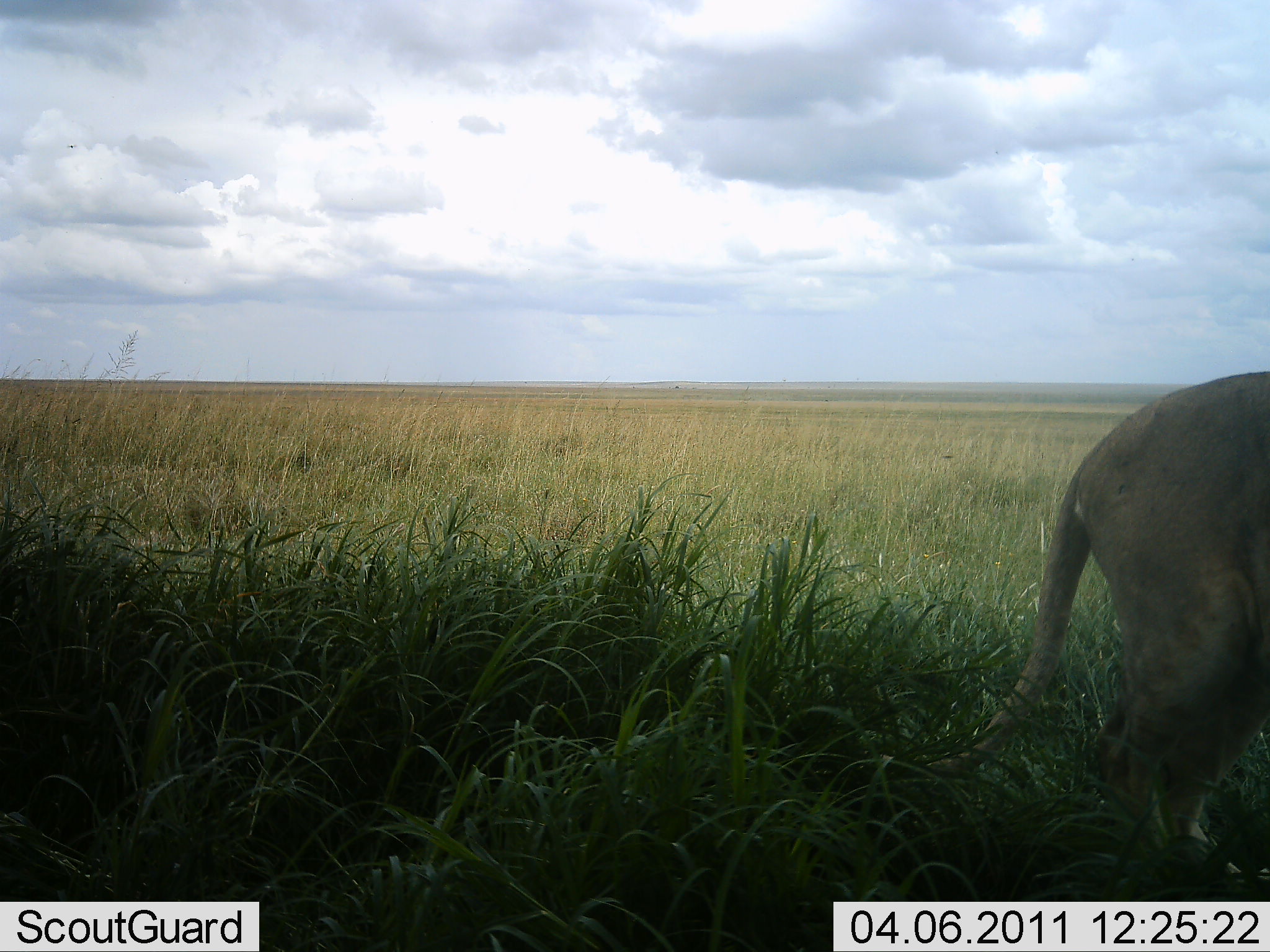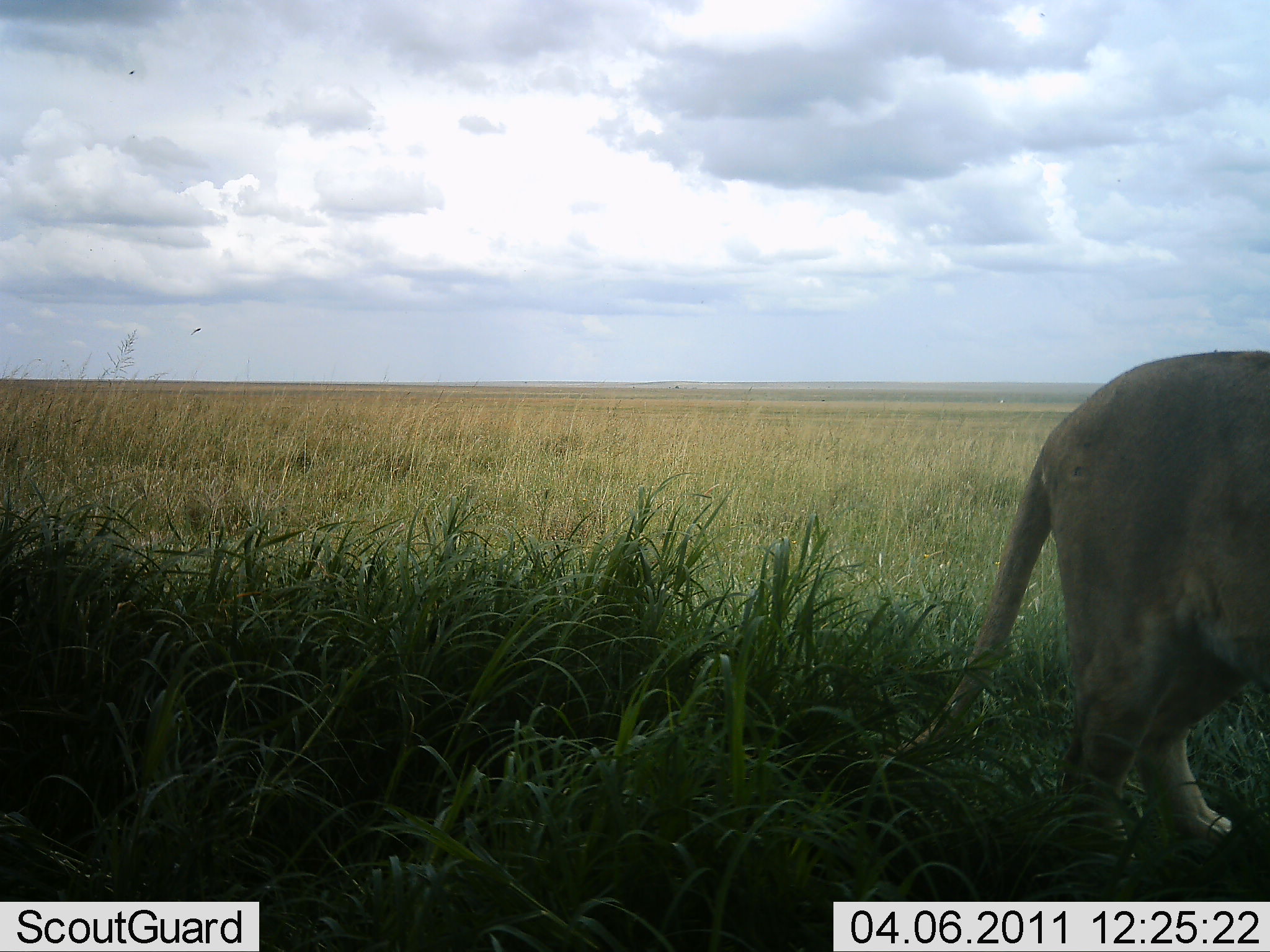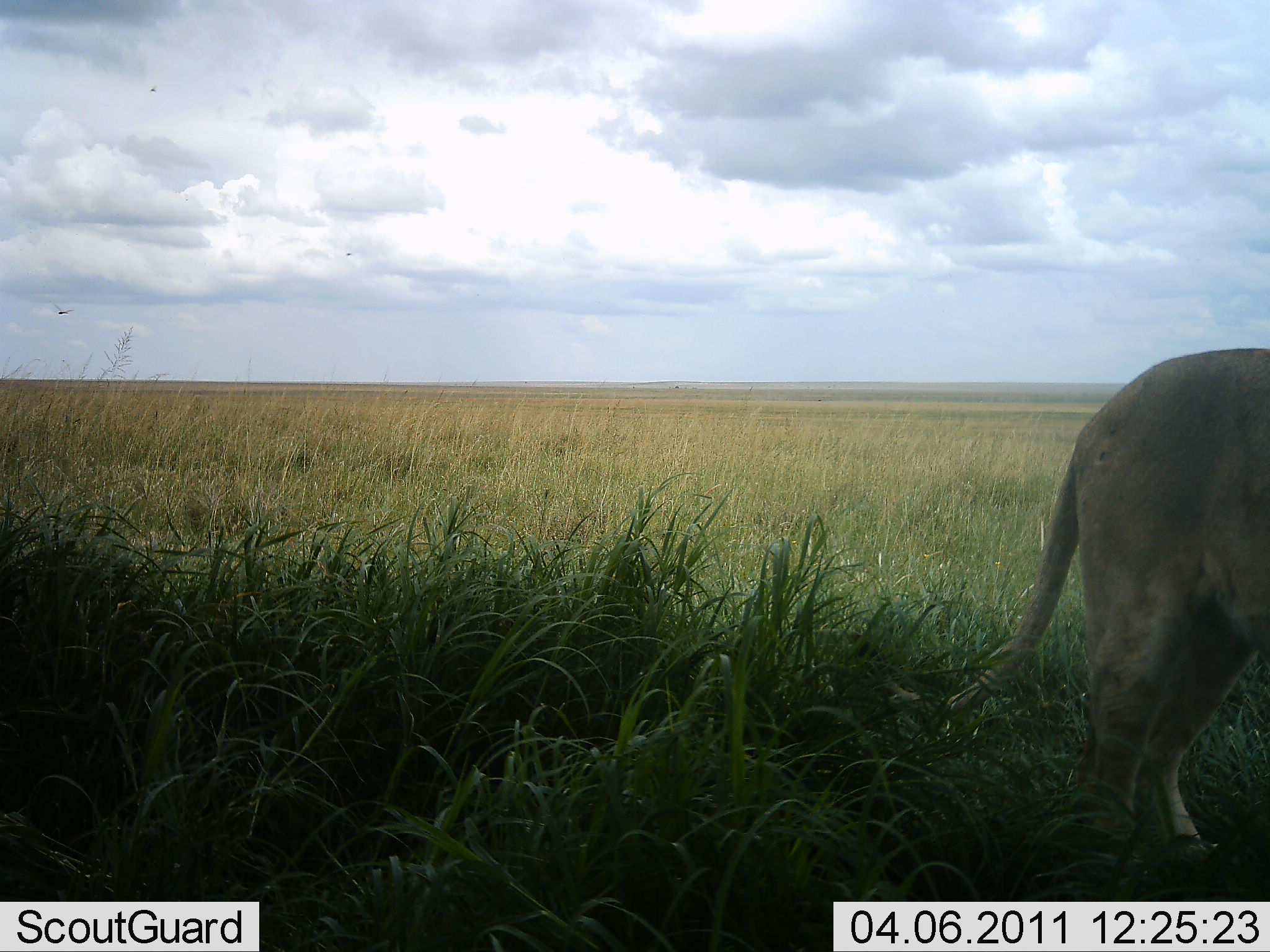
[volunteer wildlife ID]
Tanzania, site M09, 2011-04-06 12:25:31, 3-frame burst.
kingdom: Animalia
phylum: Chordata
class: Mammalia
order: Carnivora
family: Felidae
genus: Panthera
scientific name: Panthera leo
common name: lion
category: lionfemale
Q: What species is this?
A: Lionfemale (lion) (Panthera leo).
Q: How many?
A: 1.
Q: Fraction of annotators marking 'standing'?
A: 58%.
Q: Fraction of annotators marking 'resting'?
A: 0%.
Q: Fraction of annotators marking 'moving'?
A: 42%.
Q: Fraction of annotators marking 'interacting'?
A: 0%.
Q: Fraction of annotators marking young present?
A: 0%.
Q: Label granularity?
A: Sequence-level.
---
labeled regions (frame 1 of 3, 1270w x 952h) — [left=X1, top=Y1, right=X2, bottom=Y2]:
animal: [left=886, top=365, right=1269, bottom=900]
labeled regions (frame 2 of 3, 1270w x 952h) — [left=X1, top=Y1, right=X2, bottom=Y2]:
animal: [left=849, top=347, right=1270, bottom=902]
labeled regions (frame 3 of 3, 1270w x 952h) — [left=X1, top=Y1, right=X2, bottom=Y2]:
animal: [left=864, top=345, right=1270, bottom=903]